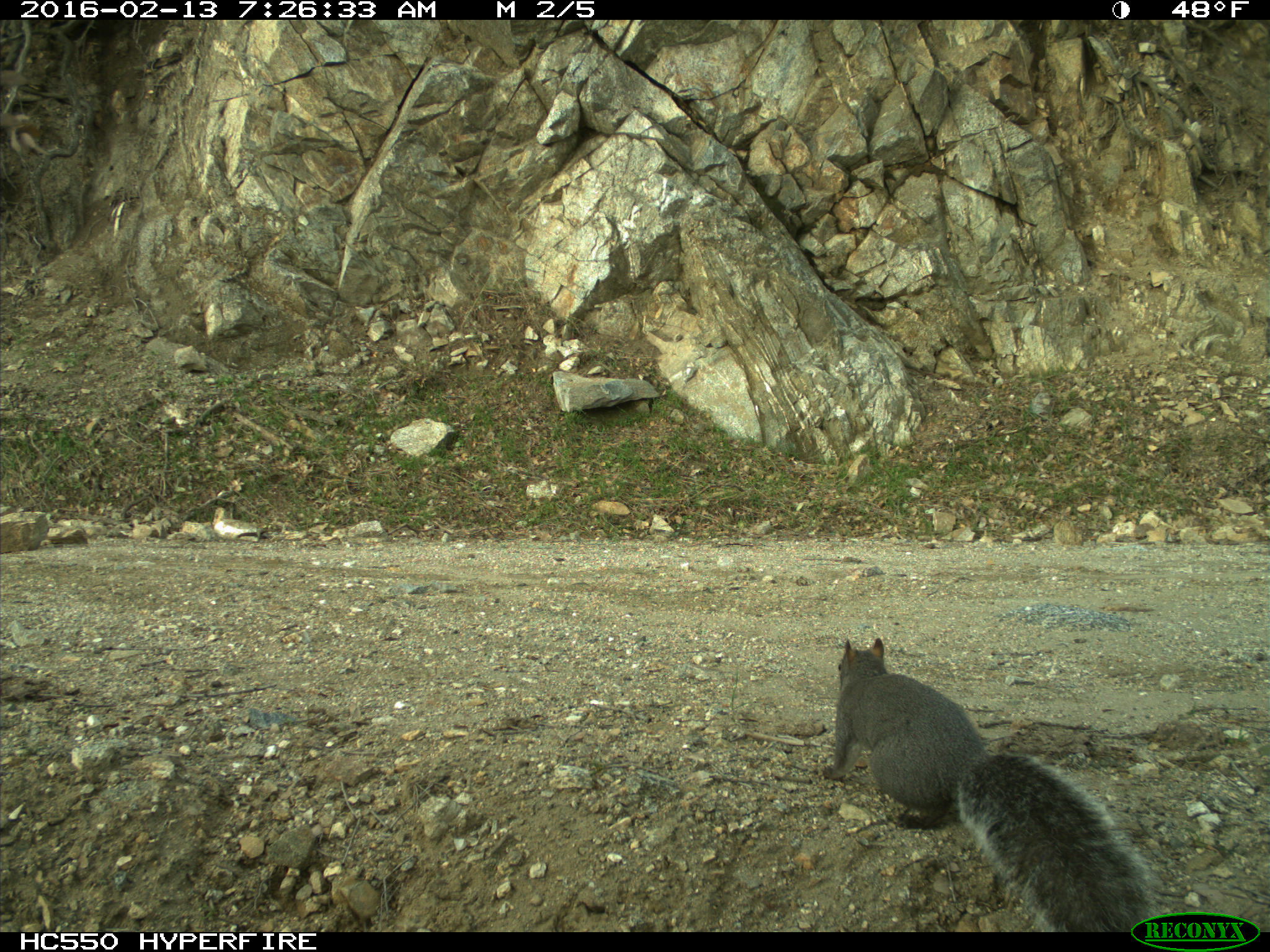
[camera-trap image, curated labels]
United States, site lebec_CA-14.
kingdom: Animalia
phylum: Chordata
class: Mammalia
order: Rodentia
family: Sciuridae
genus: Sciurus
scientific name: Sciurus carolinensis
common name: eastern gray squirrel